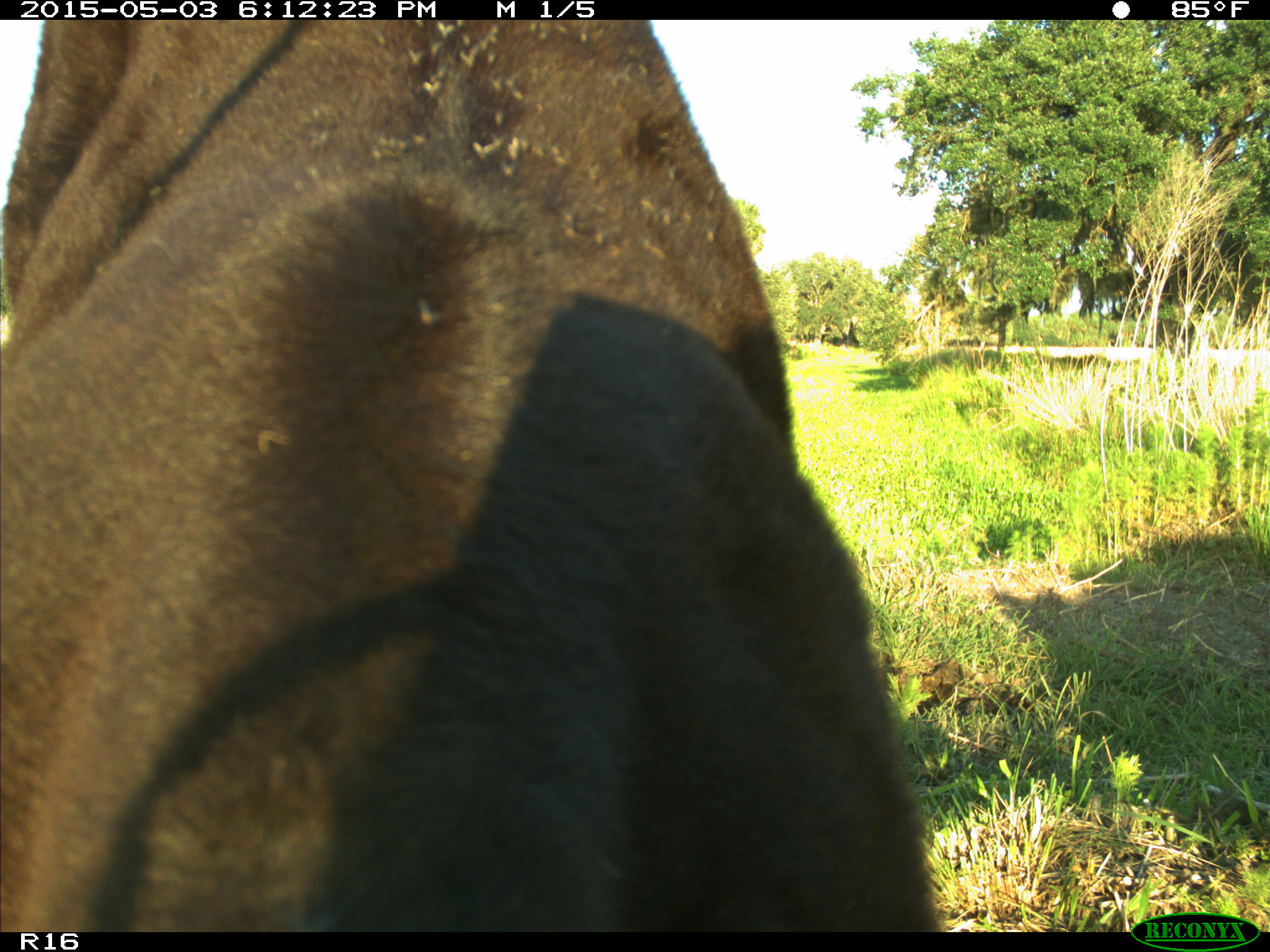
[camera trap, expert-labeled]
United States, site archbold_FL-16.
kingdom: Animalia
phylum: Chordata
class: Mammalia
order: Artiodactyla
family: Bovidae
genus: Bos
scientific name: Bos taurus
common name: domestic cow